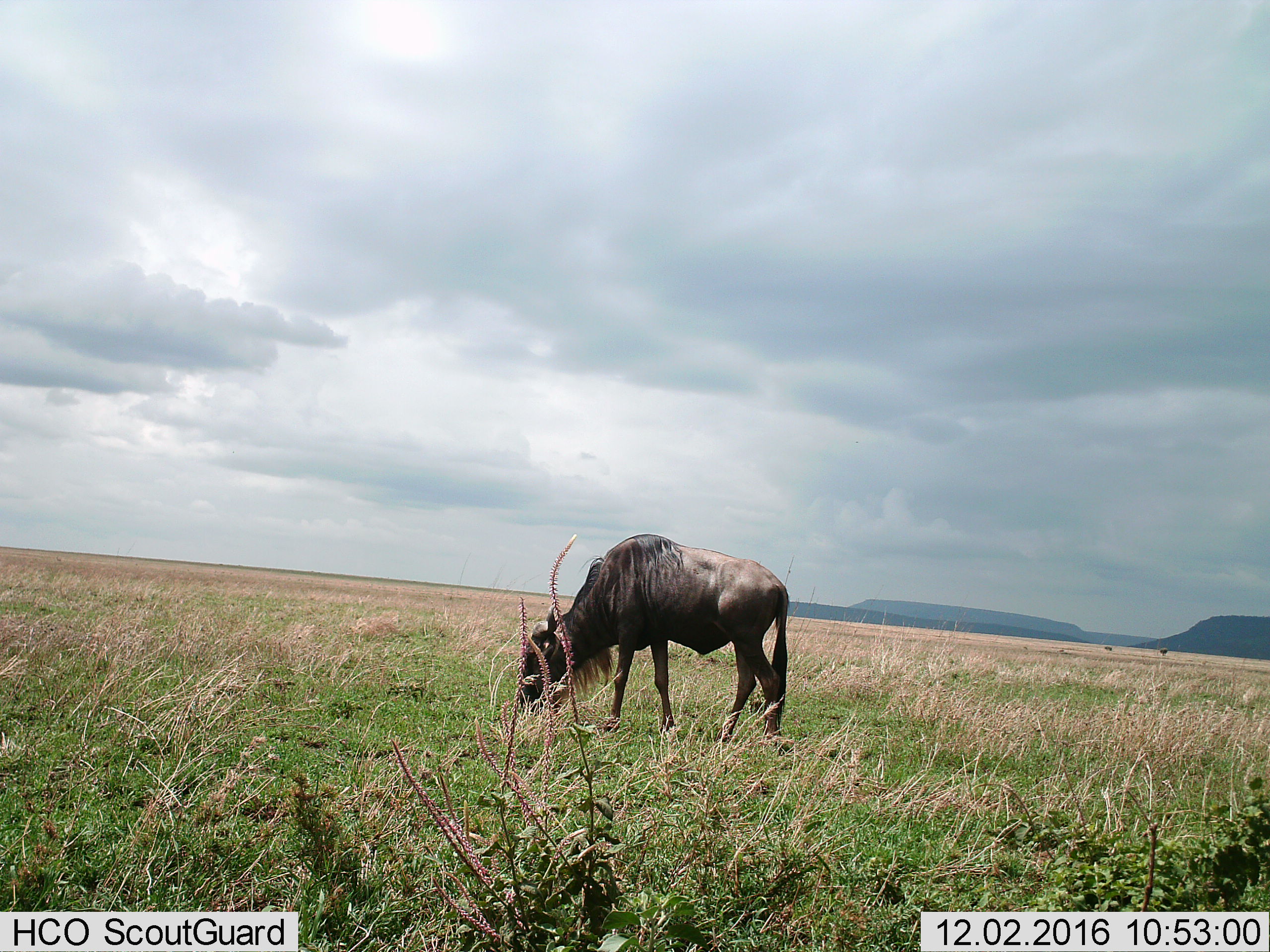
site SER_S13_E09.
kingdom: Animalia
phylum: Chordata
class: Mammalia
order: Artiodactyla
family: Bovidae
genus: Connochaetes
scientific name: Connochaetes taurinus taurinus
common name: blue wildebeest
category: wildebeestblue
Wildebeestblue (blue wildebeest) (Connochaetes taurinus taurinus), count 1. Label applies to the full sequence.